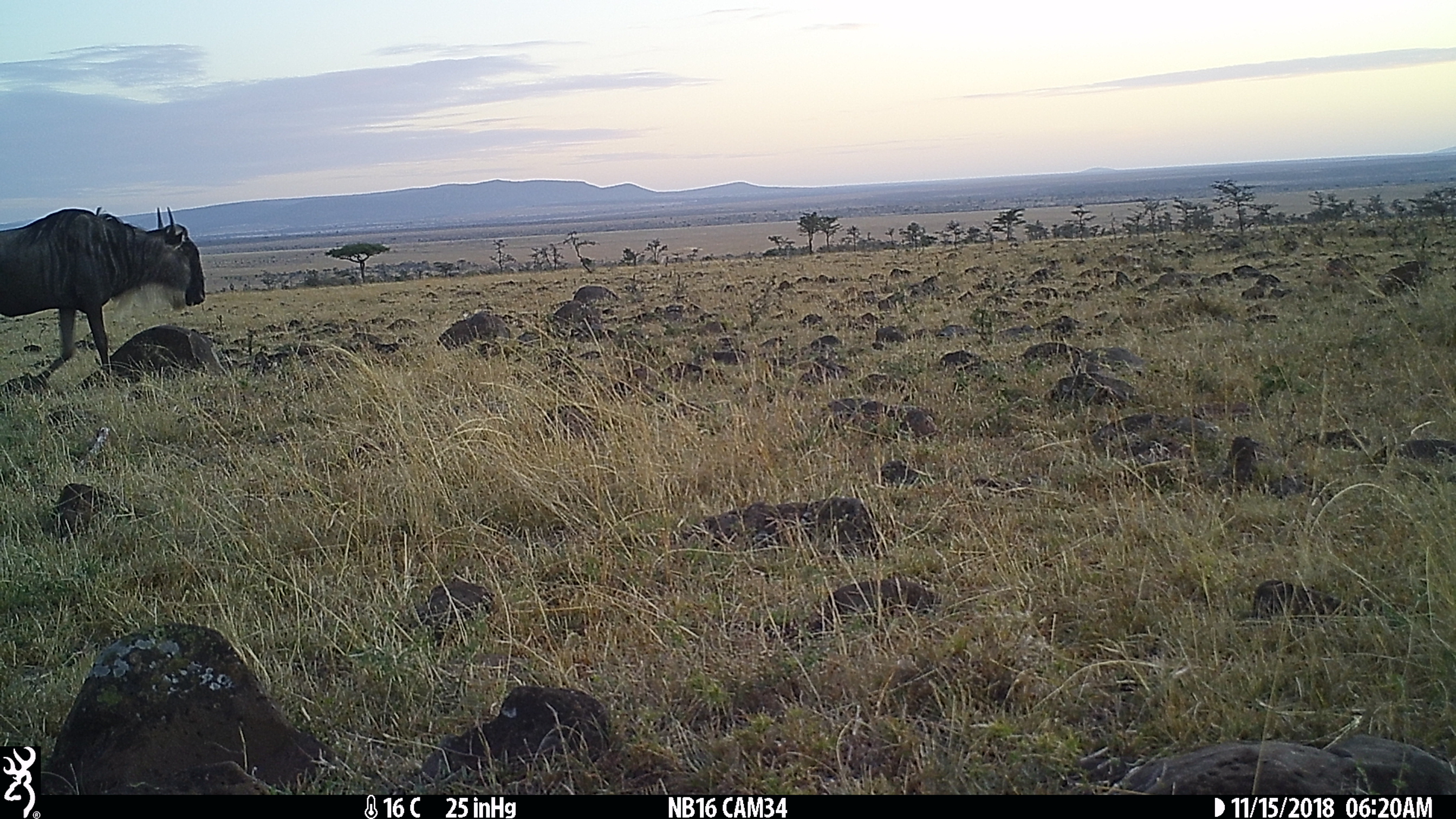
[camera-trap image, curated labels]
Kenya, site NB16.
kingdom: Animalia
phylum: Chordata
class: Mammalia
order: Artiodactyla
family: Bovidae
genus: Connochaetes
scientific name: Connochaetes taurinus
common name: blue wildebeest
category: wildebeest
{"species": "wildebeest (blue wildebeest) (Connochaetes taurinus)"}